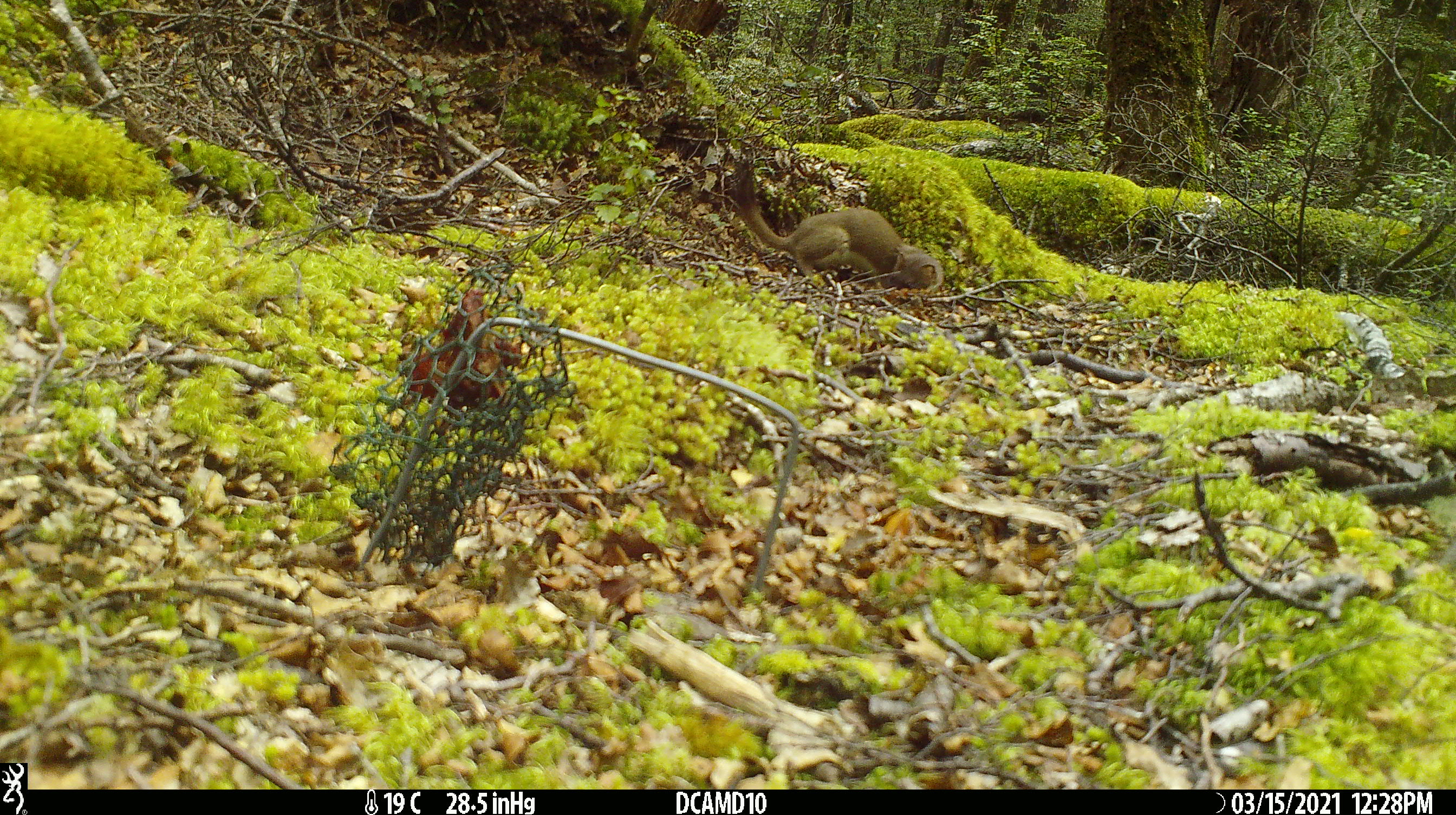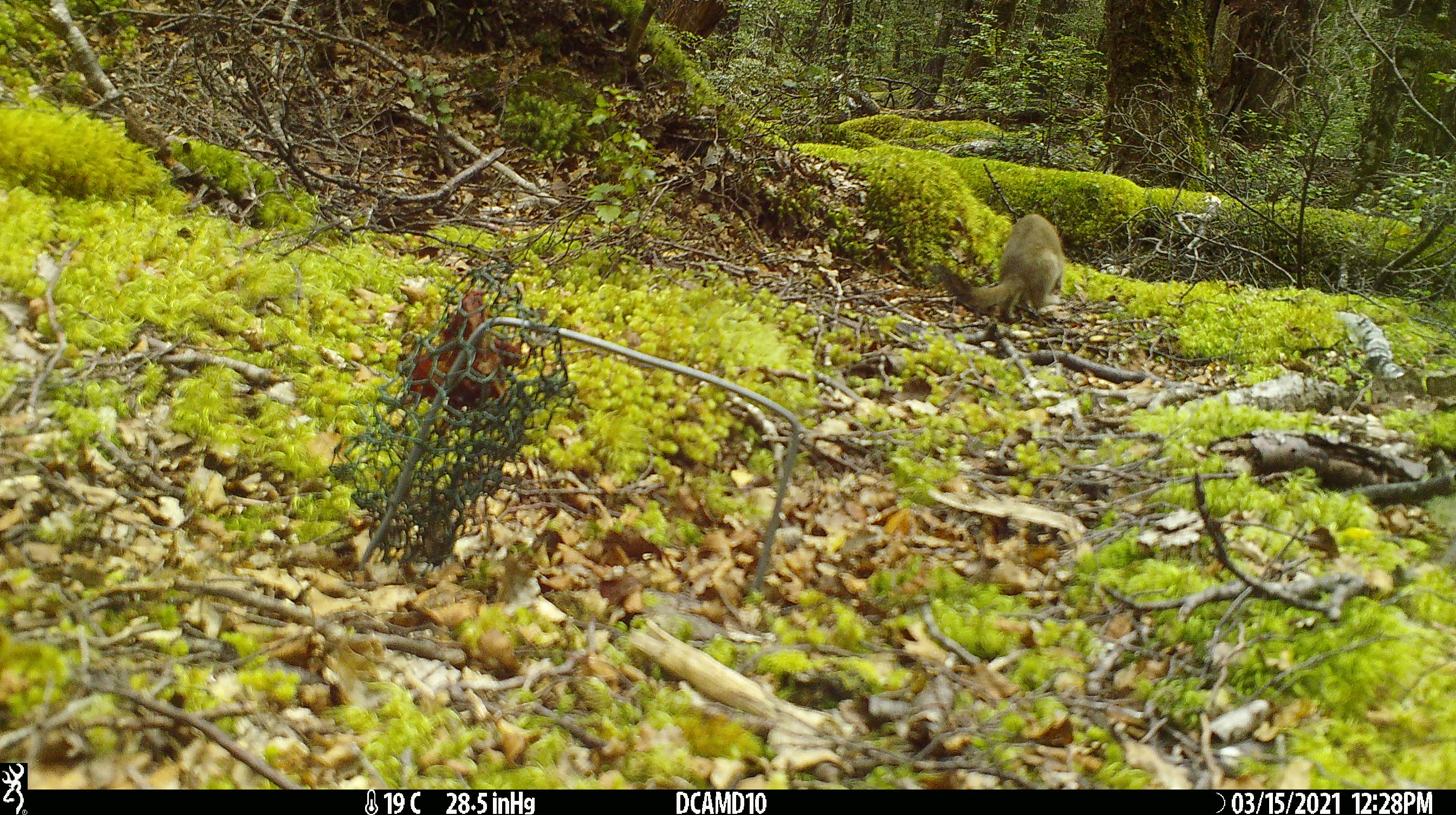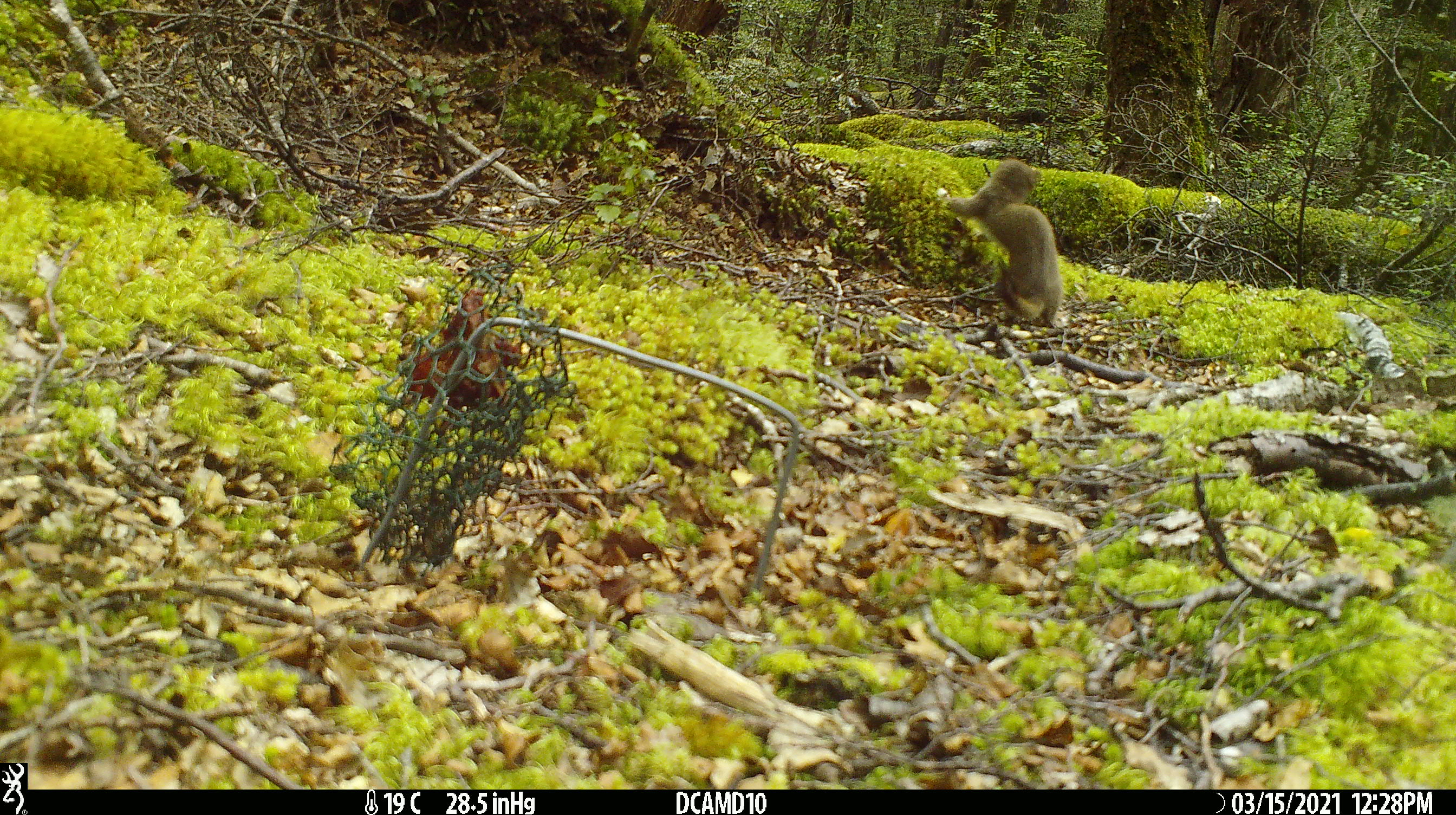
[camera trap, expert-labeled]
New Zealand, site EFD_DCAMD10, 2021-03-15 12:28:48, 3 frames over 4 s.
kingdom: Animalia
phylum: Chordata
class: Mammalia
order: Carnivora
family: Mustelidae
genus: Mustela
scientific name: Mustela erminea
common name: stoat